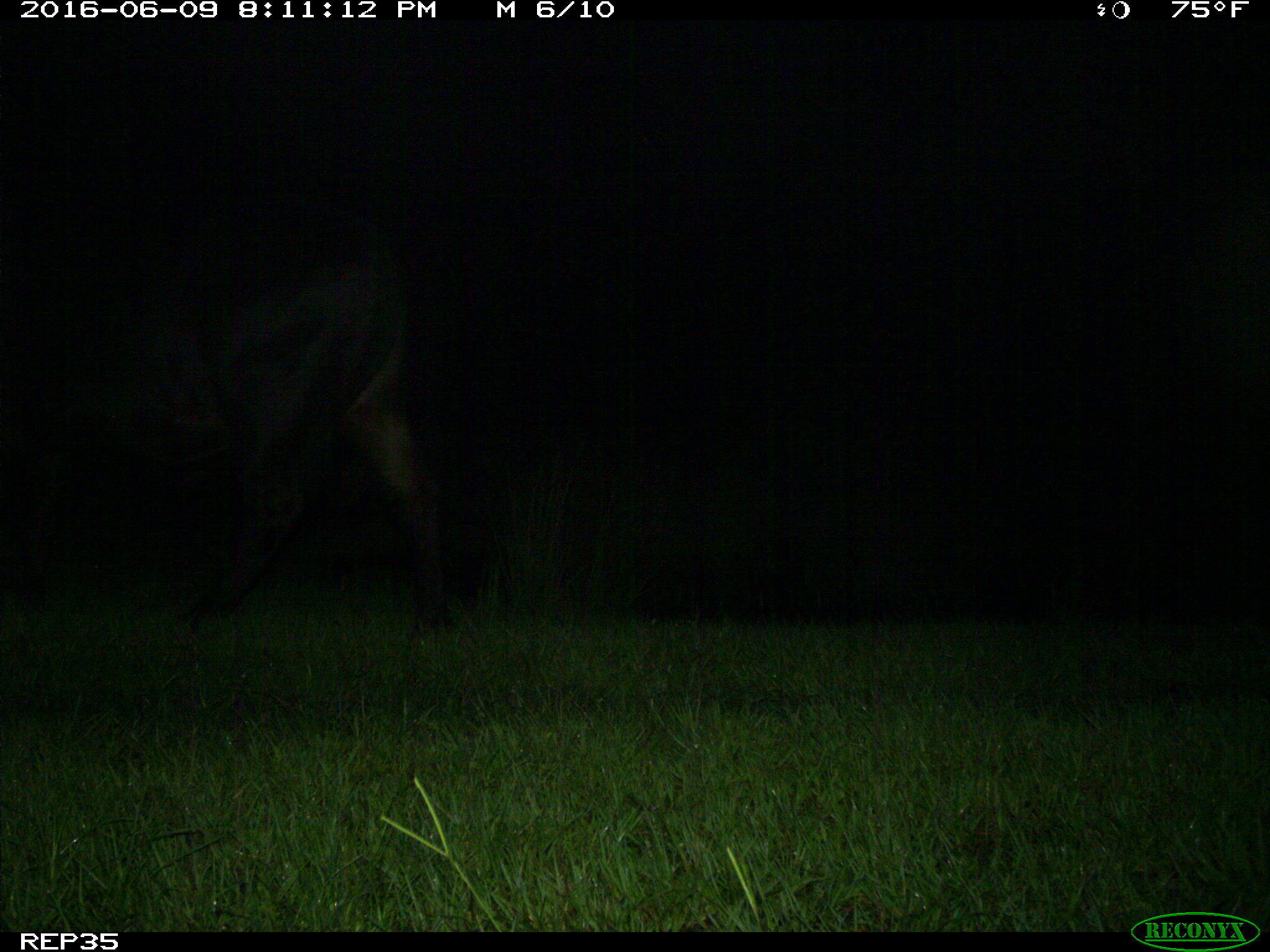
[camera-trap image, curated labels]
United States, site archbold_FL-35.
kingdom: Animalia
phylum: Chordata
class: Mammalia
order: Artiodactyla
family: Bovidae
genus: Bos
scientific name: Bos taurus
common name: domestic cow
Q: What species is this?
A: Bos taurus (domestic cow).